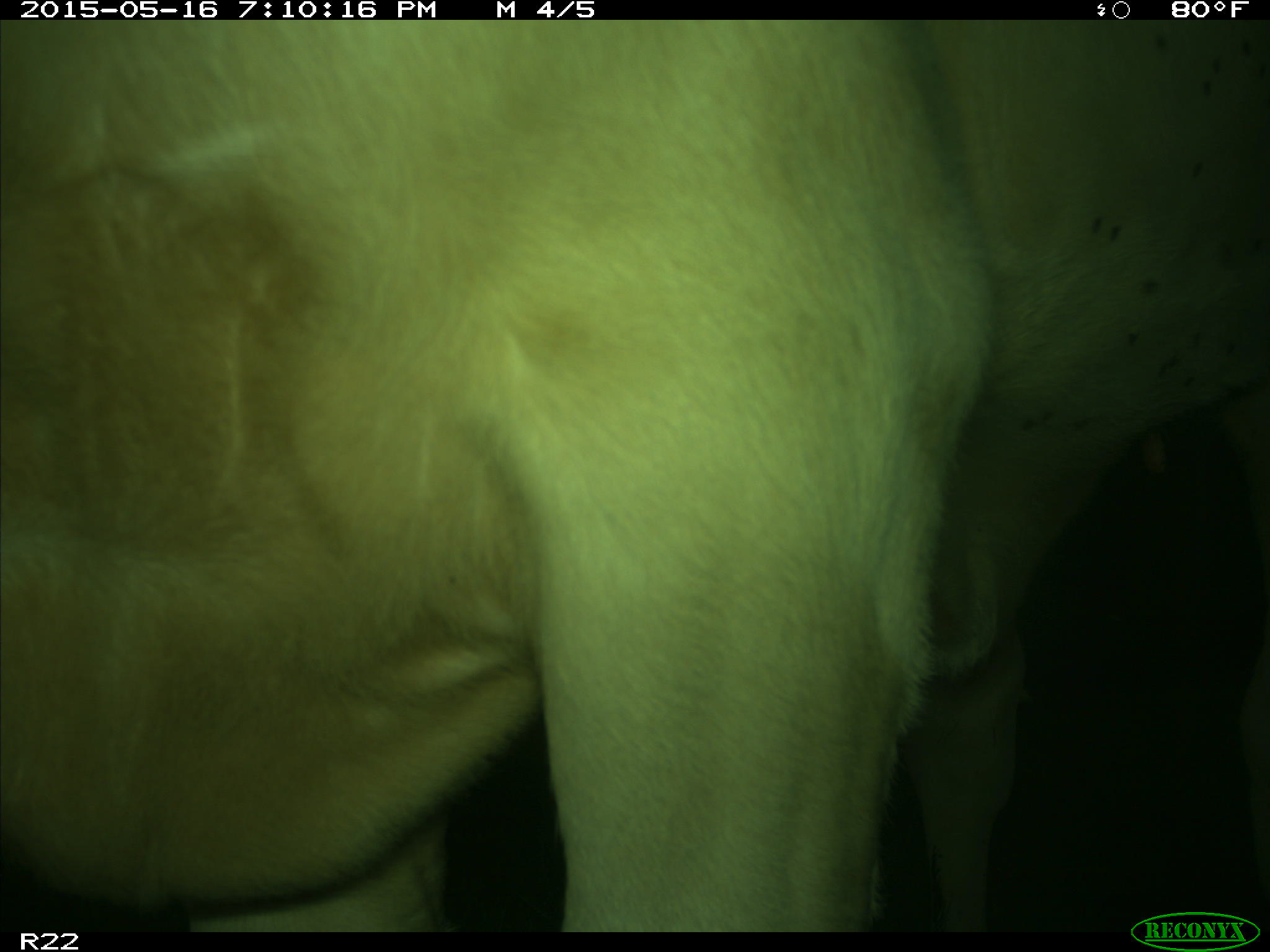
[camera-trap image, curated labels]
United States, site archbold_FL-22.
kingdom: Animalia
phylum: Chordata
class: Mammalia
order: Artiodactyla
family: Bovidae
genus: Bos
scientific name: Bos taurus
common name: domestic cow